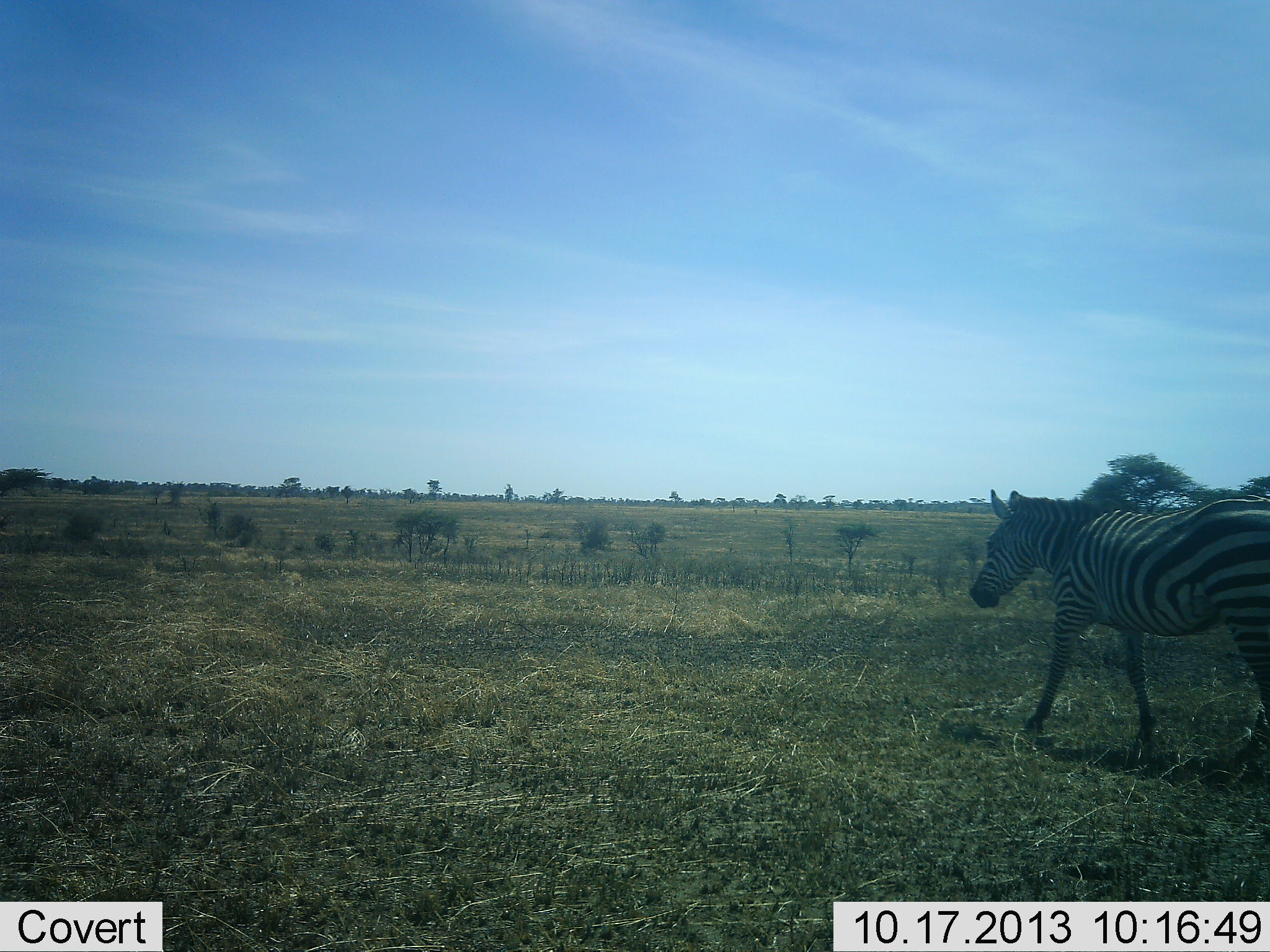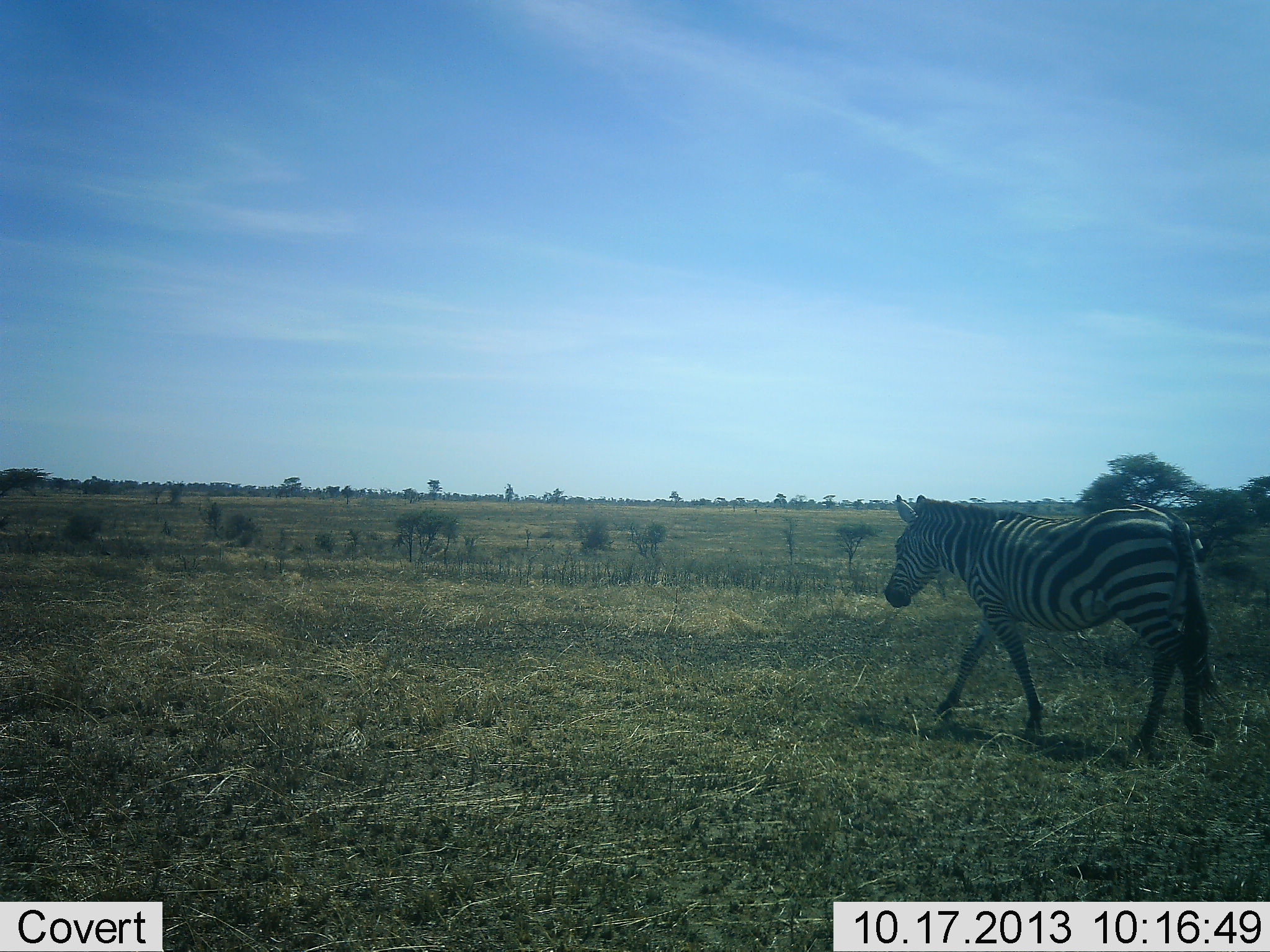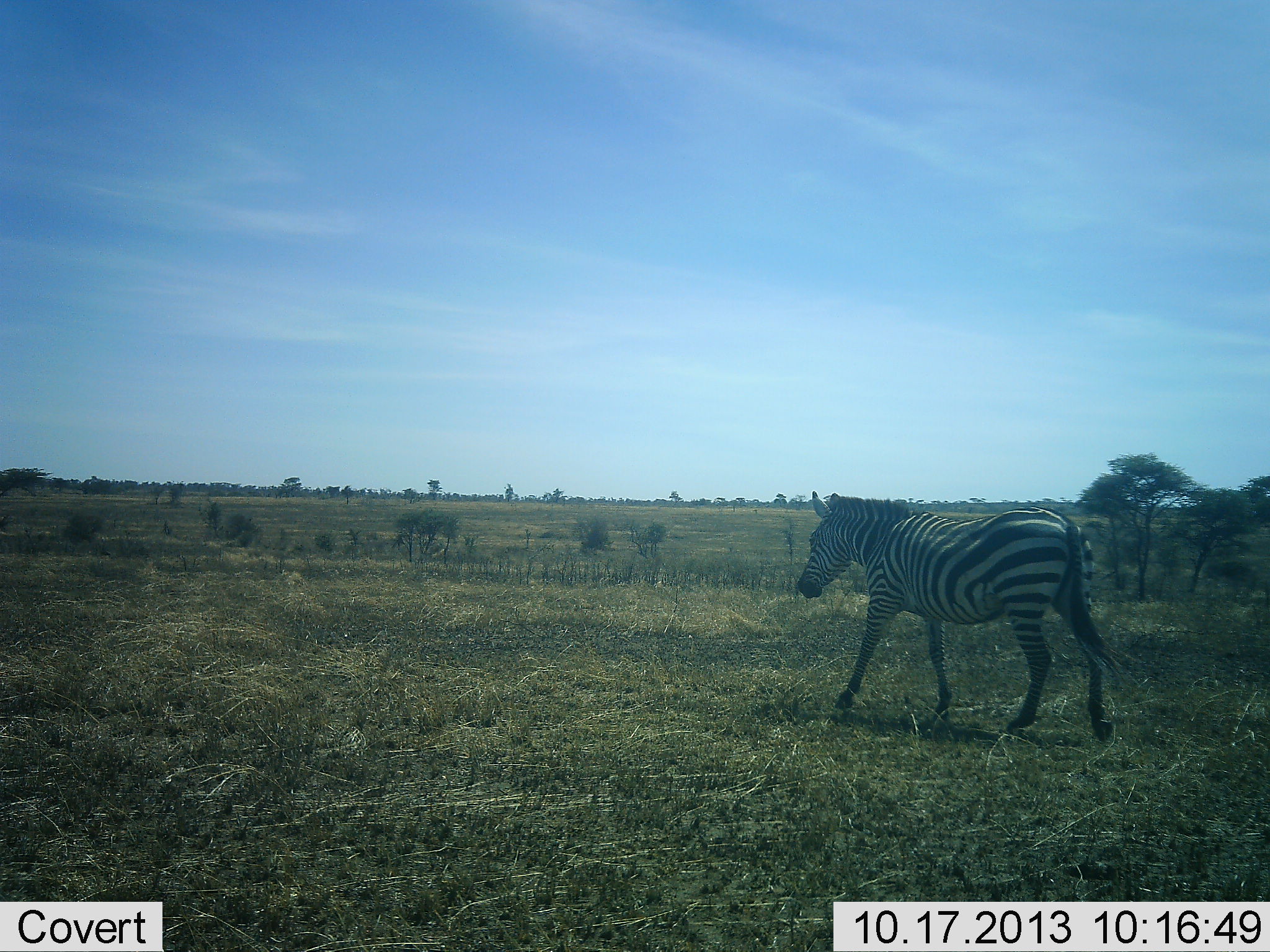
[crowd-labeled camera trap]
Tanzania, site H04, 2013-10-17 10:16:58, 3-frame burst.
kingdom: Animalia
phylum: Chordata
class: Mammalia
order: Perissodactyla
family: Equidae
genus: Equus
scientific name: Equus quagga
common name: plains zebra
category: zebra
Zebra (plains zebra) (Equus quagga), count 1. Behavior (volunteer vote fractions): standing 0%, resting 0%, moving 100%, interacting 0%. Young present (vote fraction): 0%. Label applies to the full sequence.